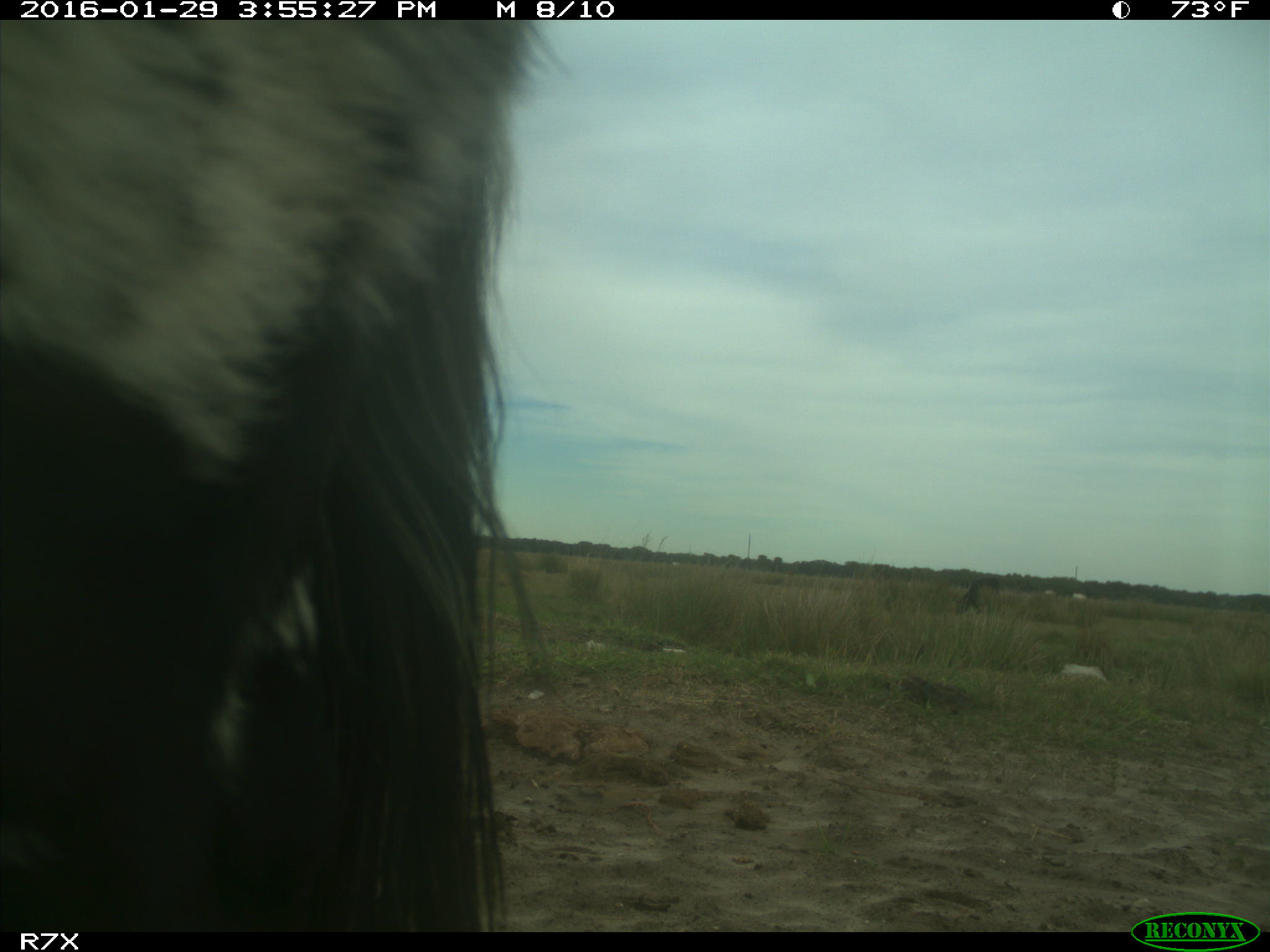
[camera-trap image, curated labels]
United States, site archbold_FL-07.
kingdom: Animalia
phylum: Chordata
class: Mammalia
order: Artiodactyla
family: Bovidae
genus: Bos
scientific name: Bos taurus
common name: domestic cow